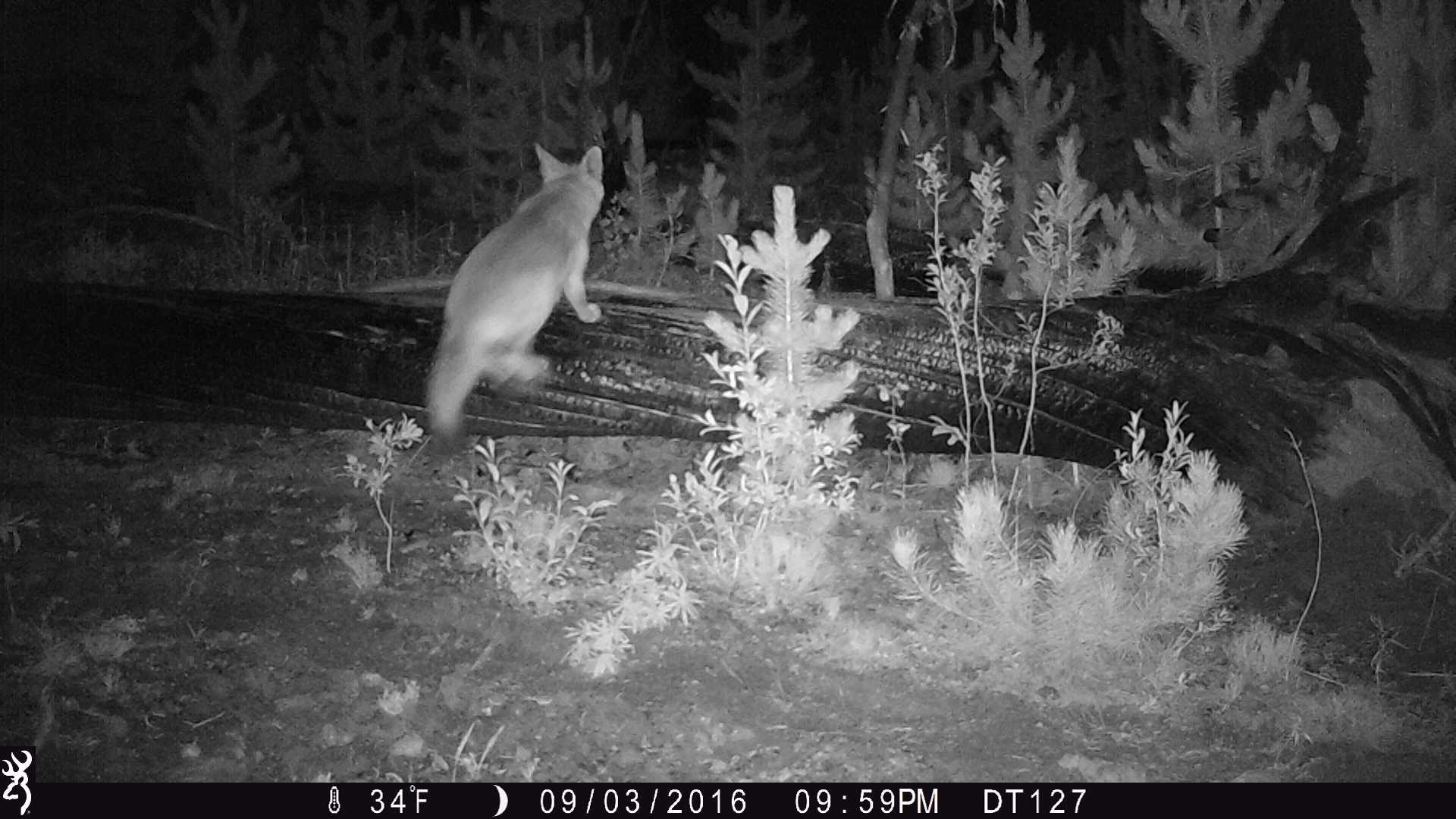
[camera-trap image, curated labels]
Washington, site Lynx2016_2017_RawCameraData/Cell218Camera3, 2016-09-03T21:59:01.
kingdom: Animalia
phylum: Chordata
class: Mammalia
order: Carnivora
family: Canidae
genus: Canis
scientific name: Canis latrans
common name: coyote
Canis latrans (coyote). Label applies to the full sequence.